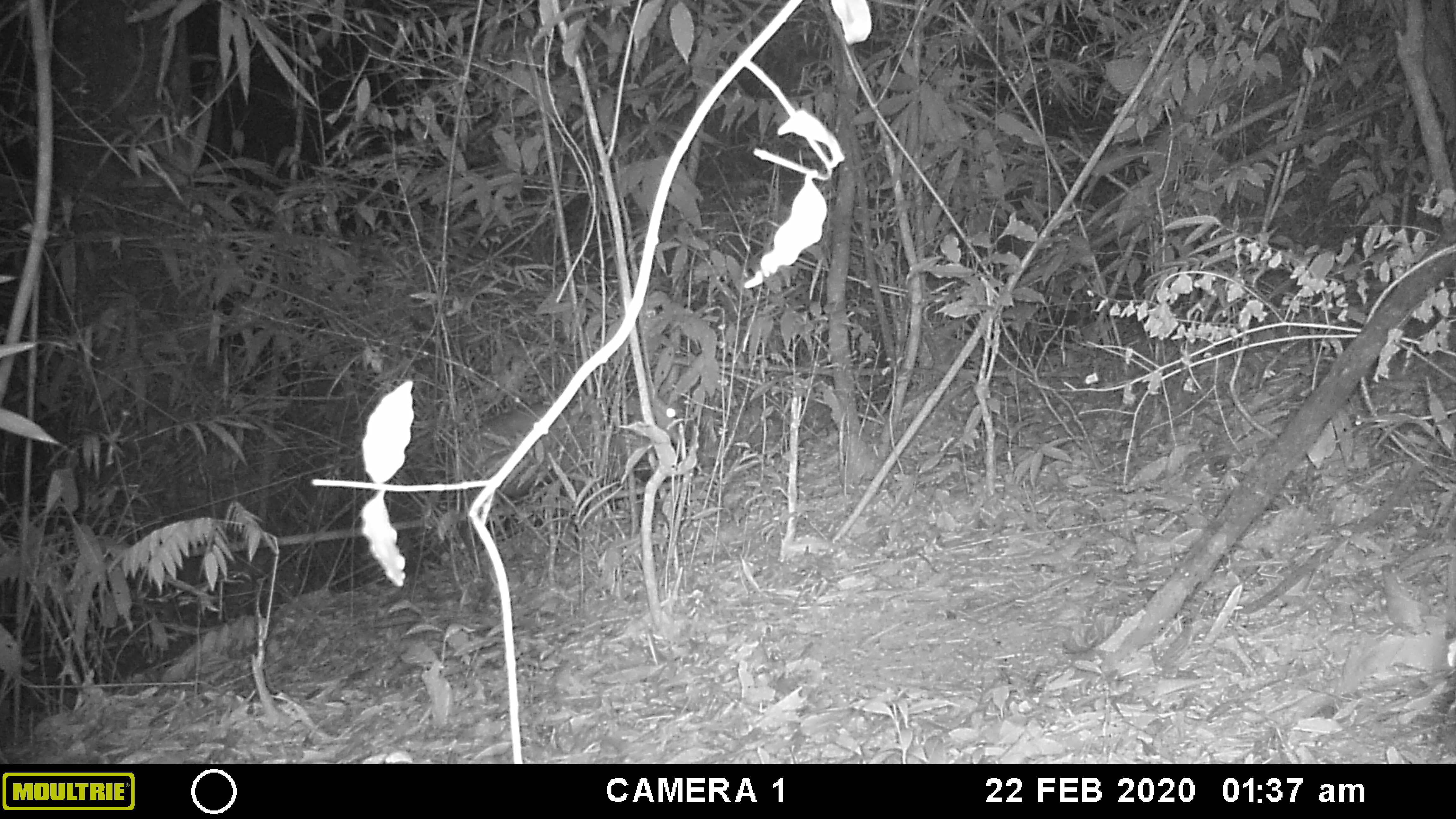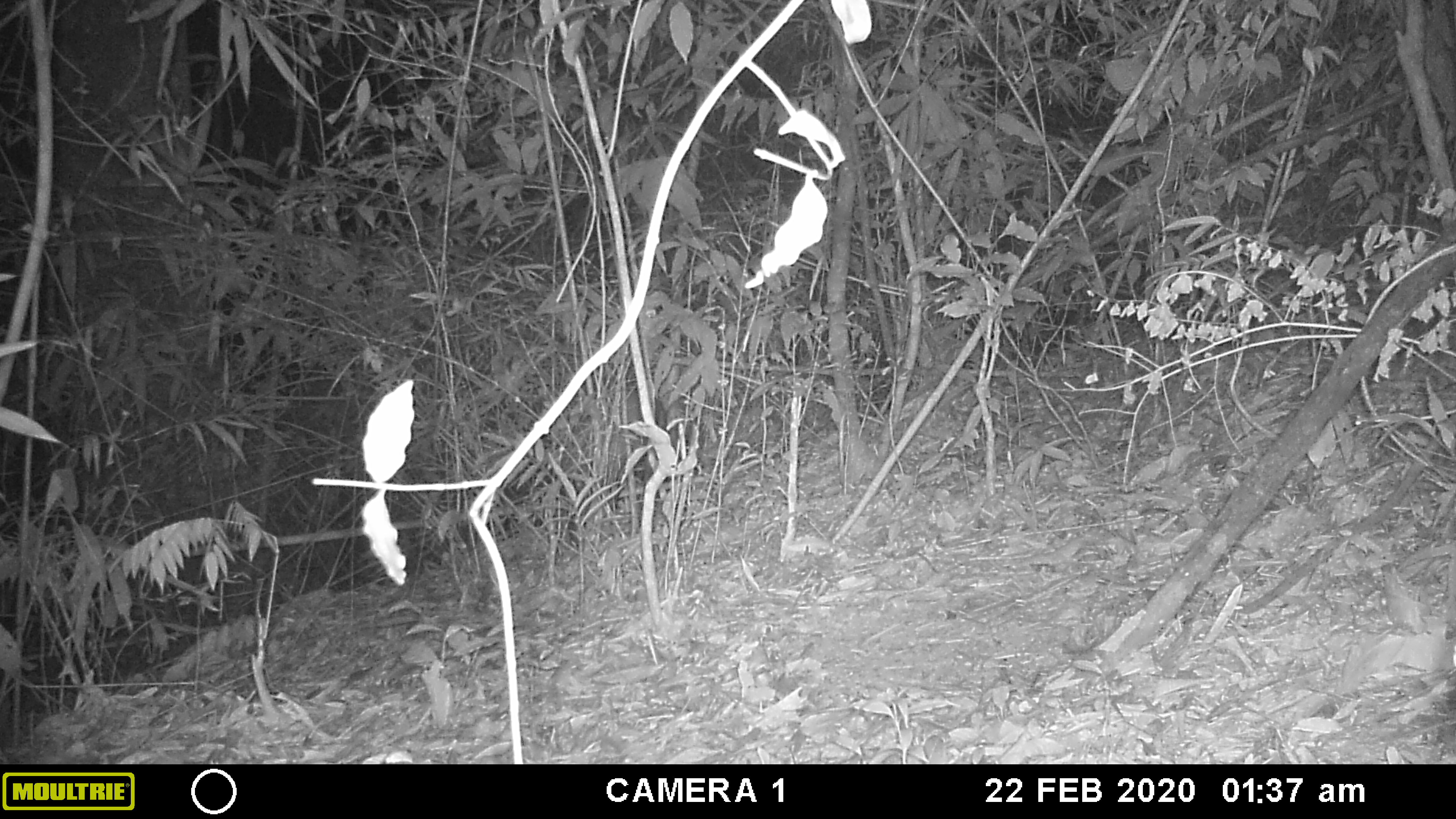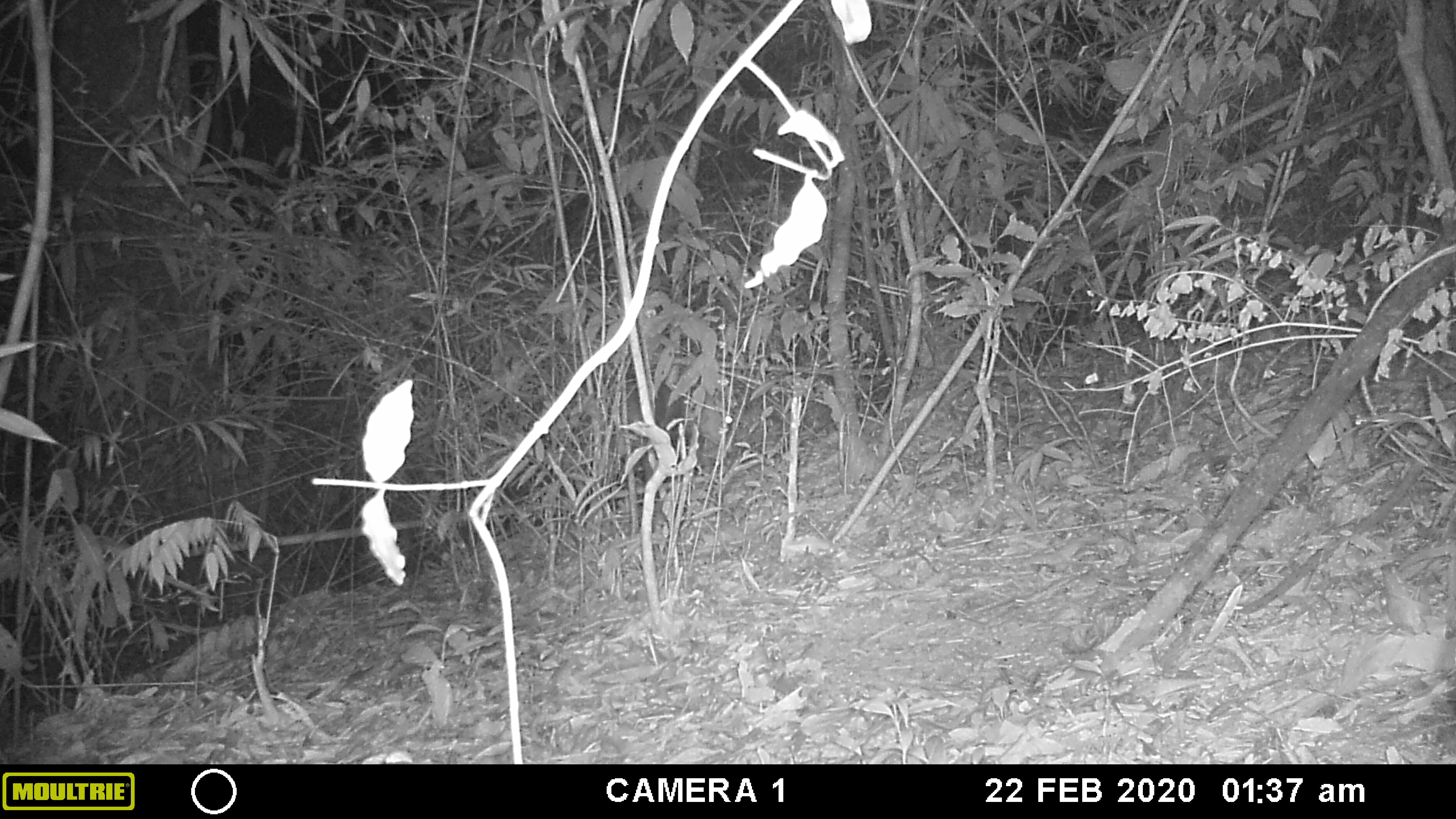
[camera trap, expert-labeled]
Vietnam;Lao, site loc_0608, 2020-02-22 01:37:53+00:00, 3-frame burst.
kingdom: Animalia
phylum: Chordata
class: Mammalia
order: Artiodactyla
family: Cervidae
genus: Muntiacus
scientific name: Muntiacus rooseveltorum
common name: roosevelt's muntjac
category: roosevelts muntjac group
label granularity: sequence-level